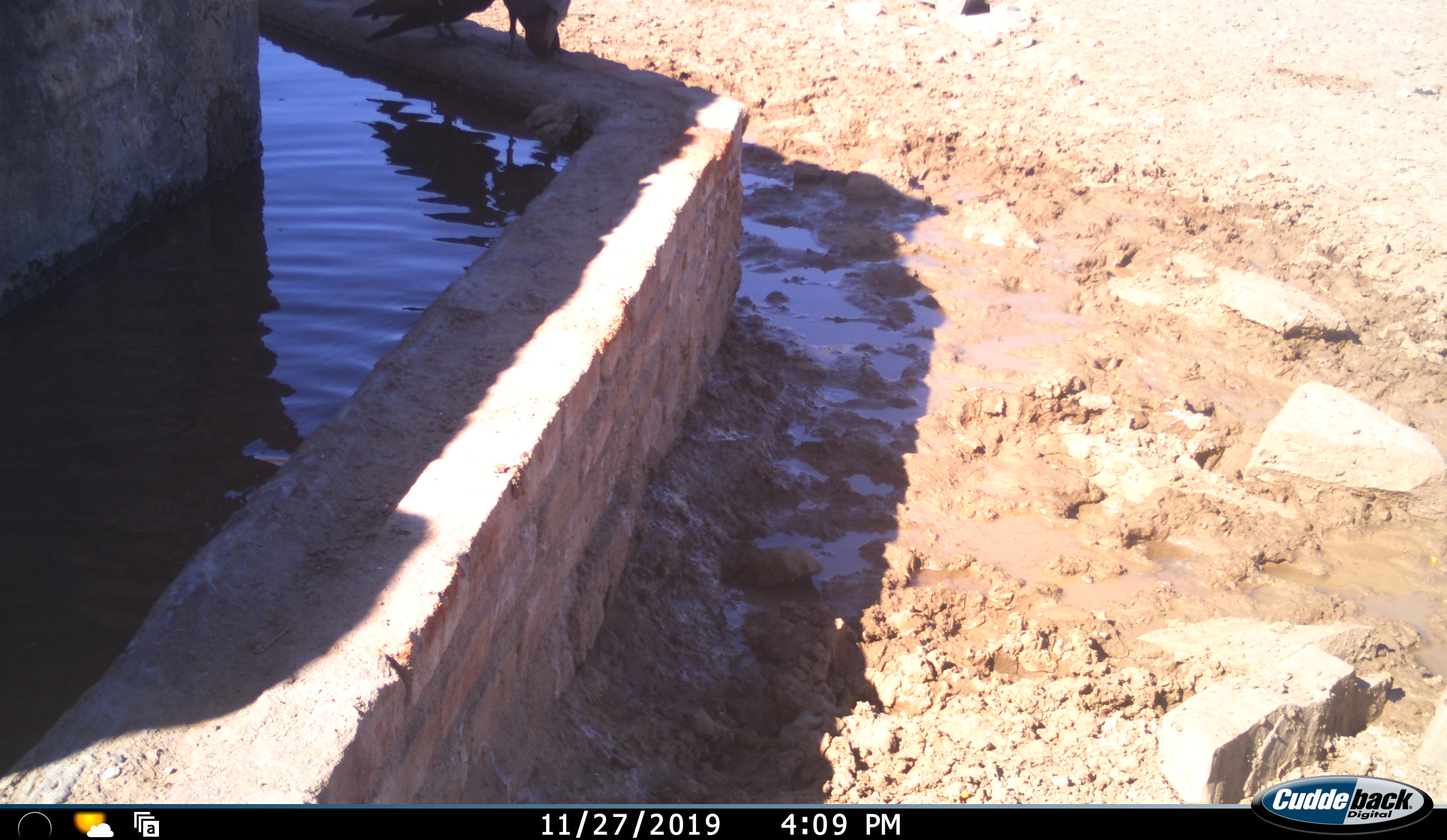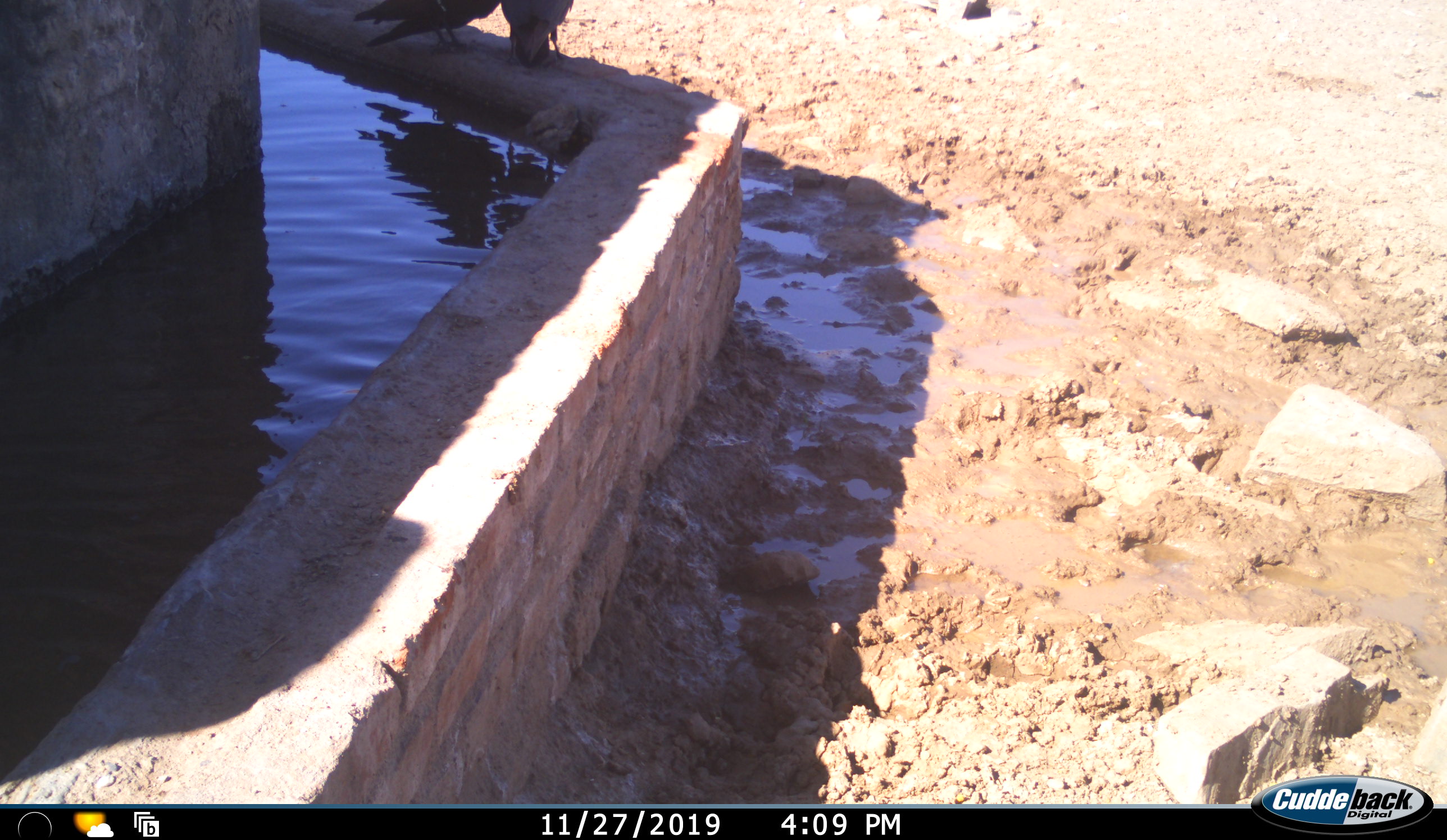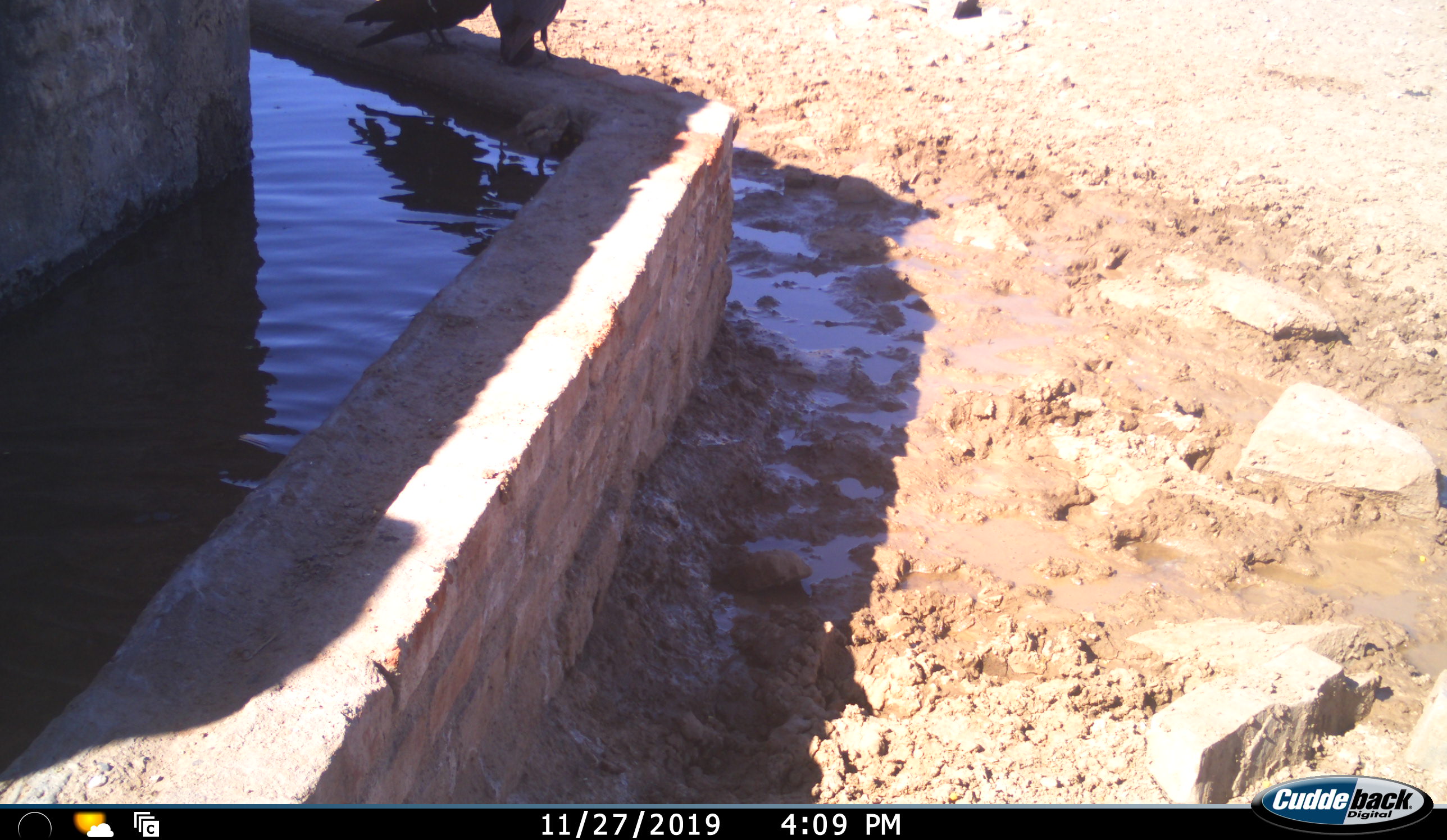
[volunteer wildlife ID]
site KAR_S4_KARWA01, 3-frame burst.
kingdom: Animalia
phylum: Chordata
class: Aves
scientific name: Aves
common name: bird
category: birdother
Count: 2.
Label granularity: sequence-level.